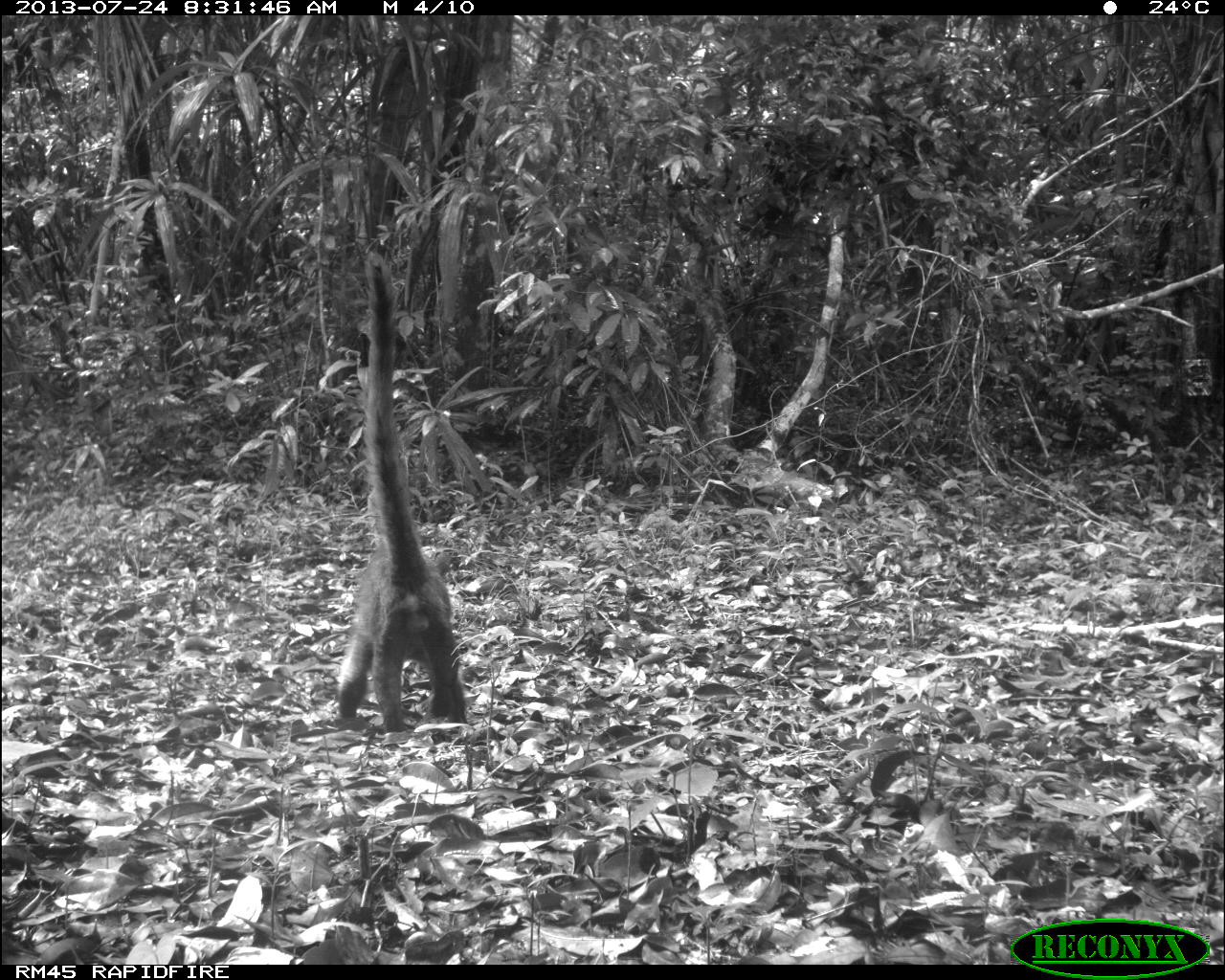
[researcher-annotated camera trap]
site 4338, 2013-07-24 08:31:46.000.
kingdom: Animalia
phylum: Chordata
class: Mammalia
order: Carnivora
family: Procyonidae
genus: Nasua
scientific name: Nasua narica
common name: white-nosed coati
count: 1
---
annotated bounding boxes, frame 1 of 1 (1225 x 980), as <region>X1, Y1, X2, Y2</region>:
nasua narica: <region>334, 248, 465, 732</region>